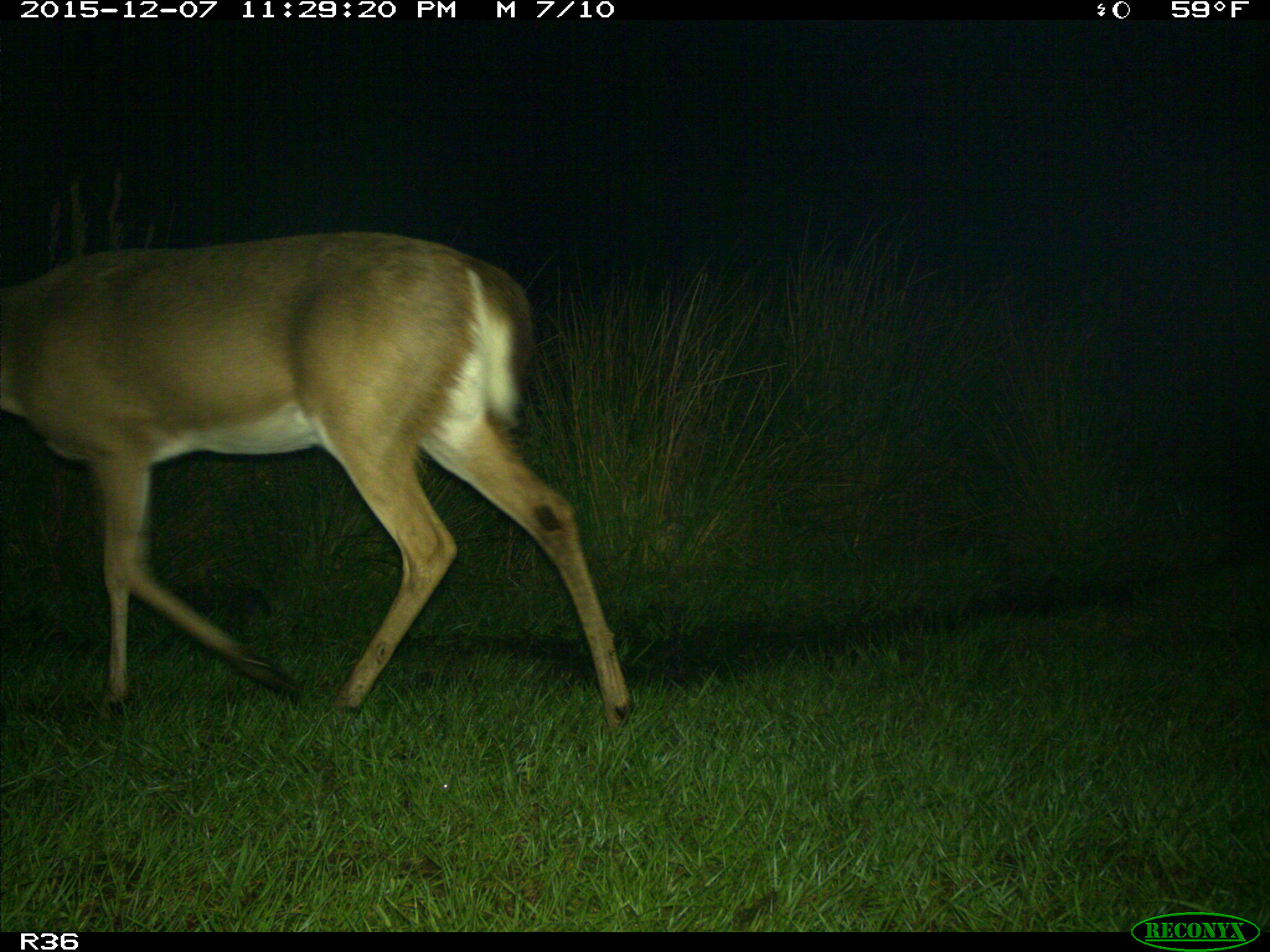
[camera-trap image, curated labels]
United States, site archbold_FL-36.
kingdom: Animalia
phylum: Chordata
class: Mammalia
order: Artiodactyla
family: Cervidae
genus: Odocoileus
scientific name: Odocoileus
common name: deer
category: unidentified deer